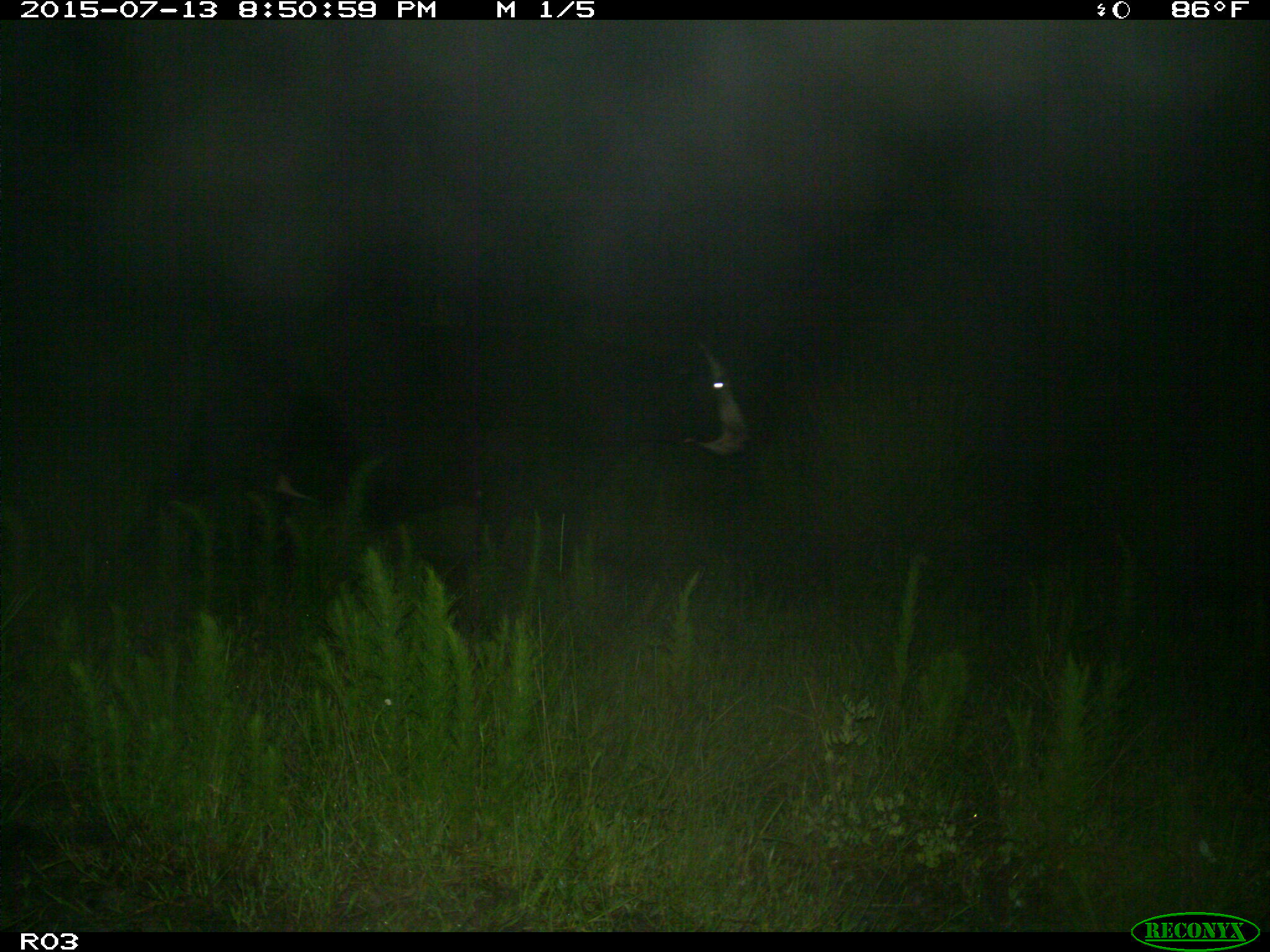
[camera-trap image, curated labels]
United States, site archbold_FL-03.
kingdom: Animalia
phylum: Chordata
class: Mammalia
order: Artiodactyla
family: Bovidae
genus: Bos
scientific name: Bos taurus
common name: domestic cow